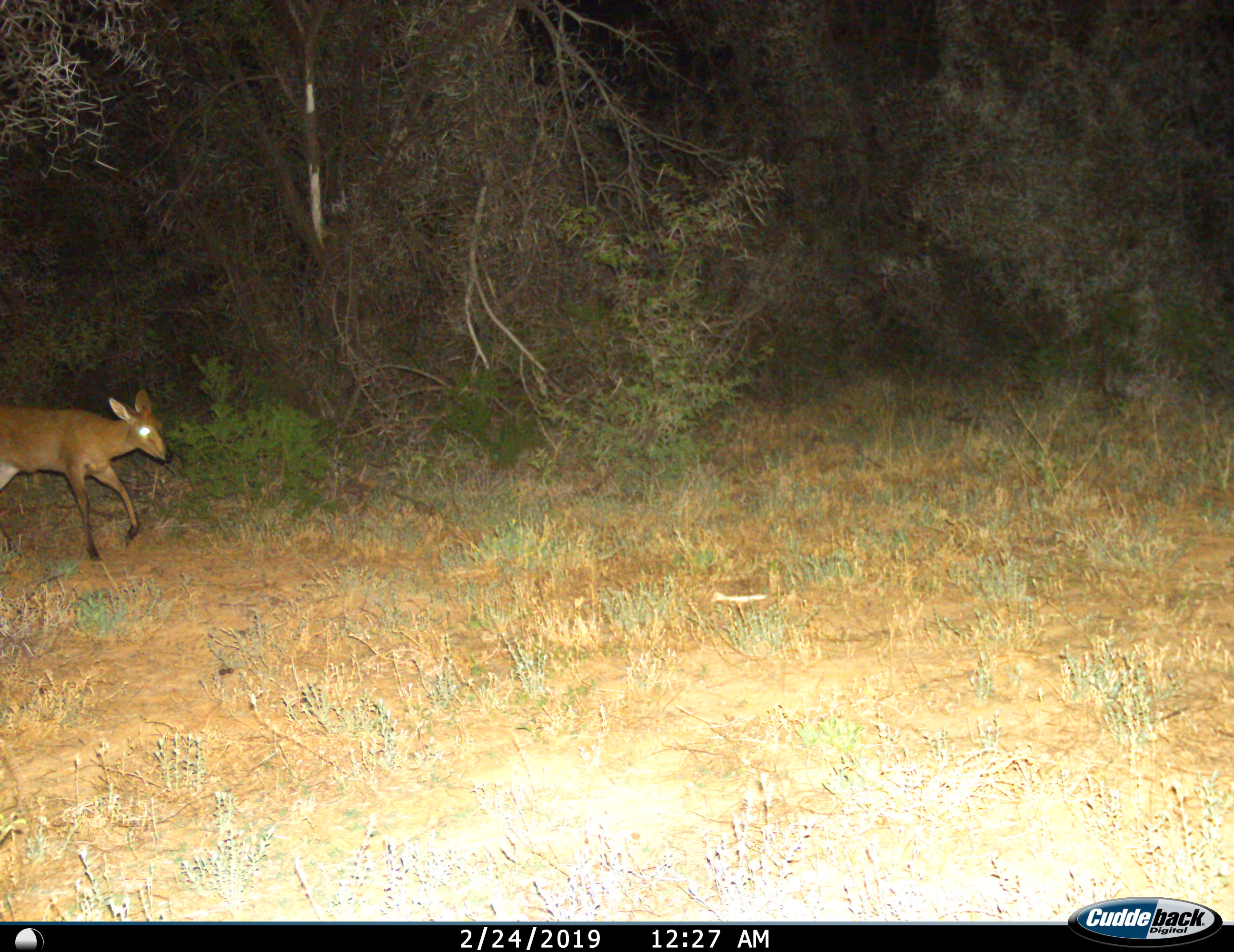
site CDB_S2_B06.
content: unidentified animal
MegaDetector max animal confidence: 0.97